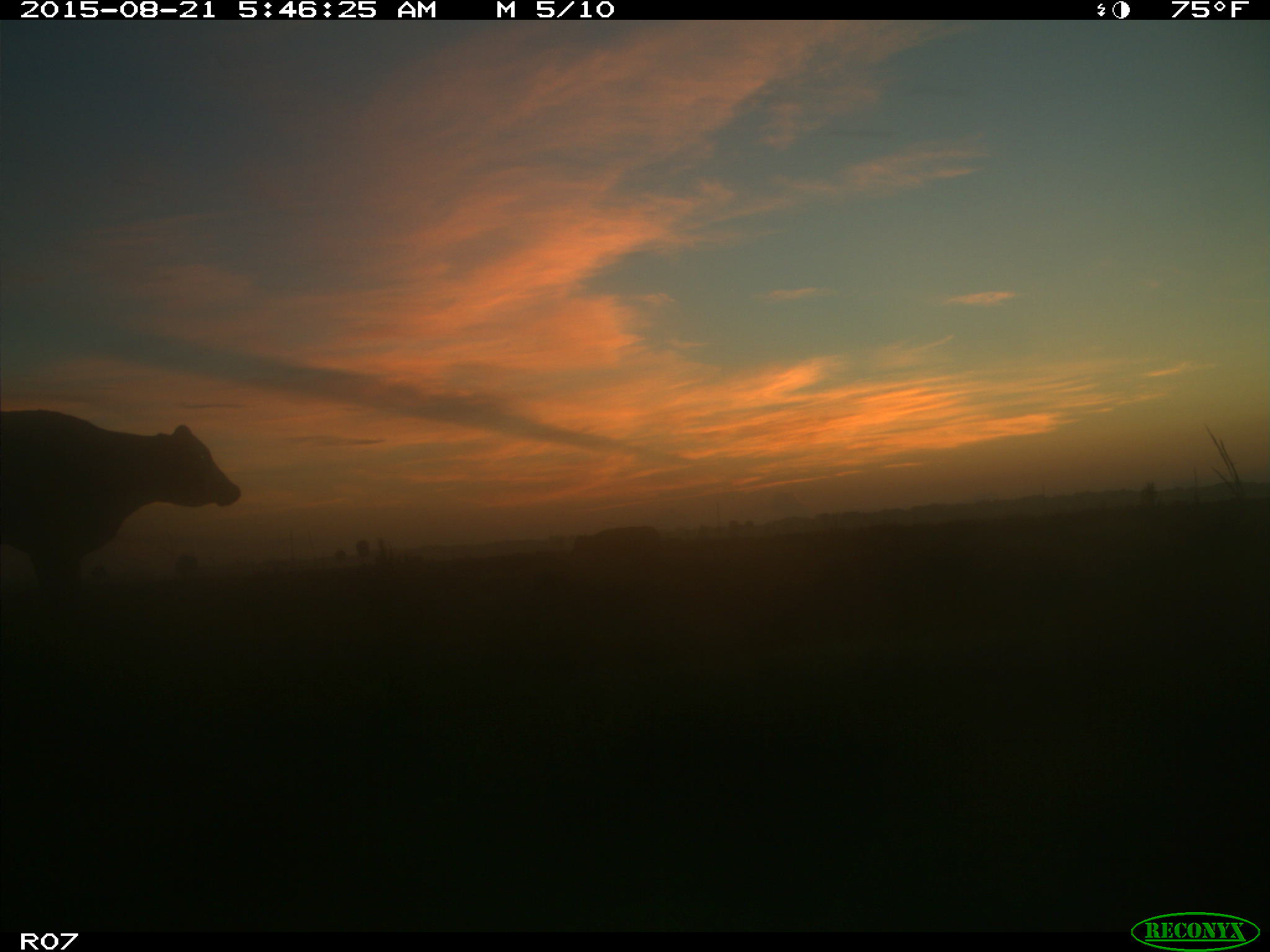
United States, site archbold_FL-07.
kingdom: Animalia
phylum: Chordata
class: Mammalia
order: Artiodactyla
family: Bovidae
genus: Bos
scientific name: Bos taurus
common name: domestic cow